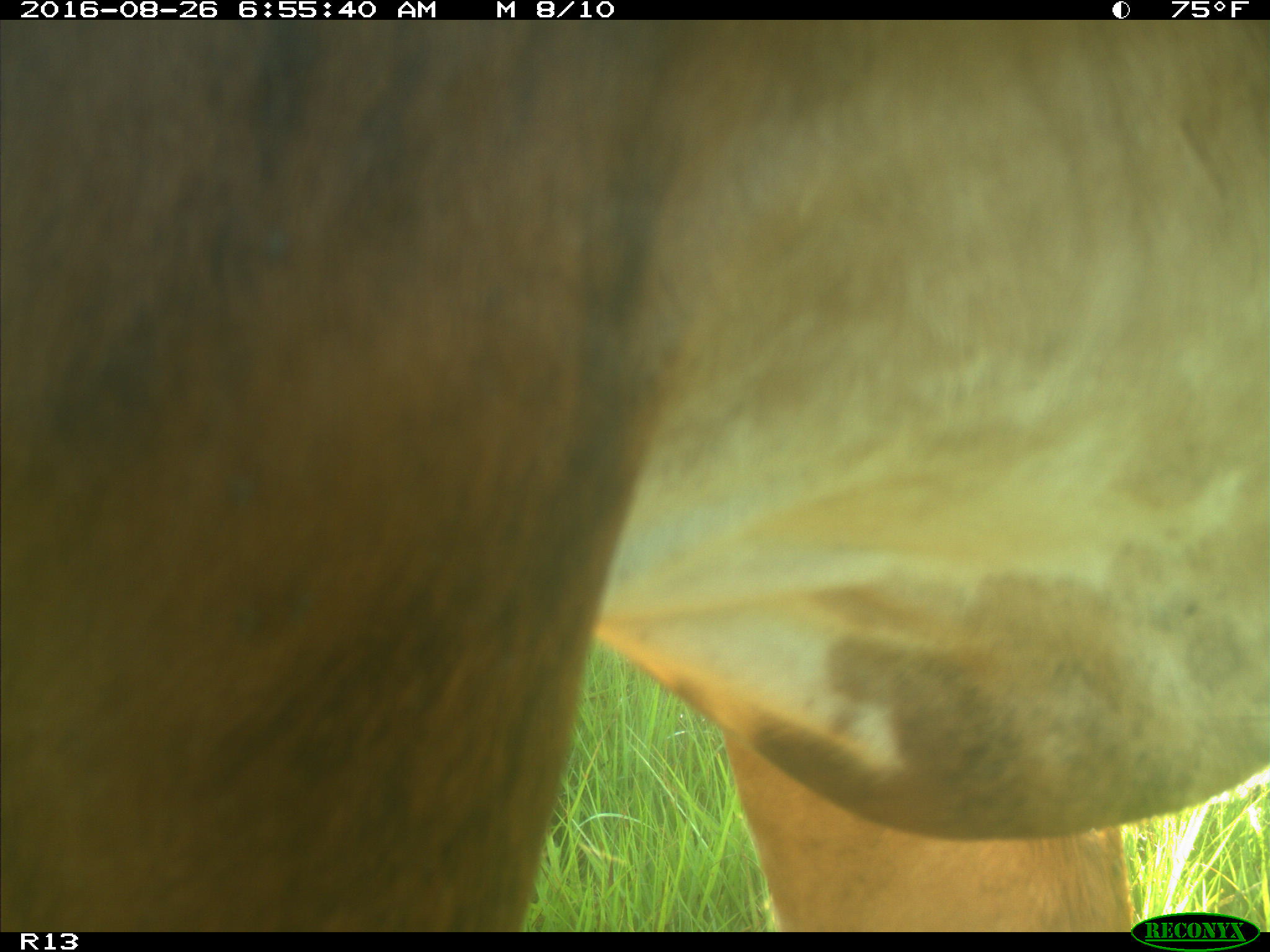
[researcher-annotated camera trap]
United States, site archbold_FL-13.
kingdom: Animalia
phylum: Chordata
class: Mammalia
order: Artiodactyla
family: Bovidae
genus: Bos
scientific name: Bos taurus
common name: domestic cow